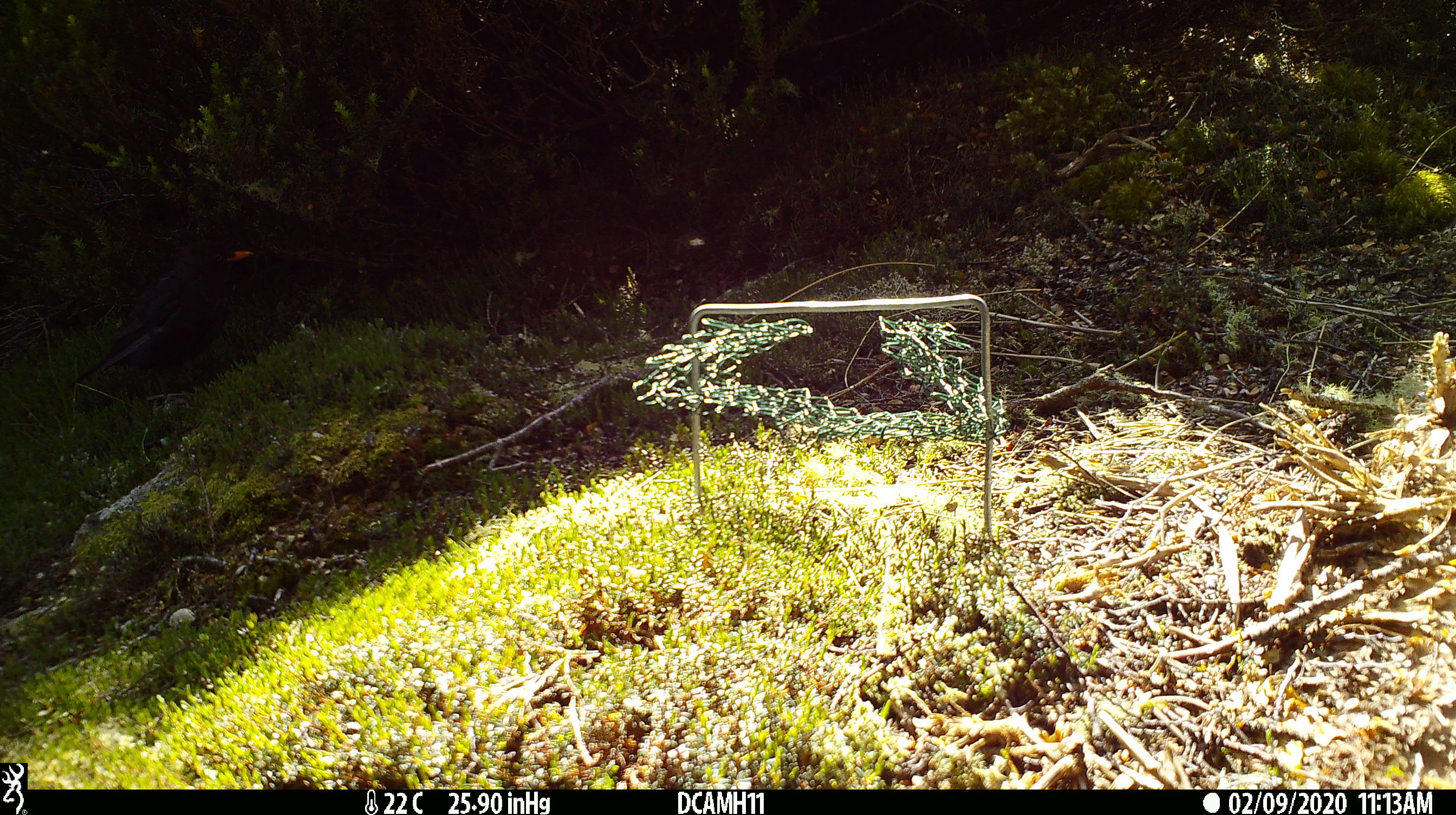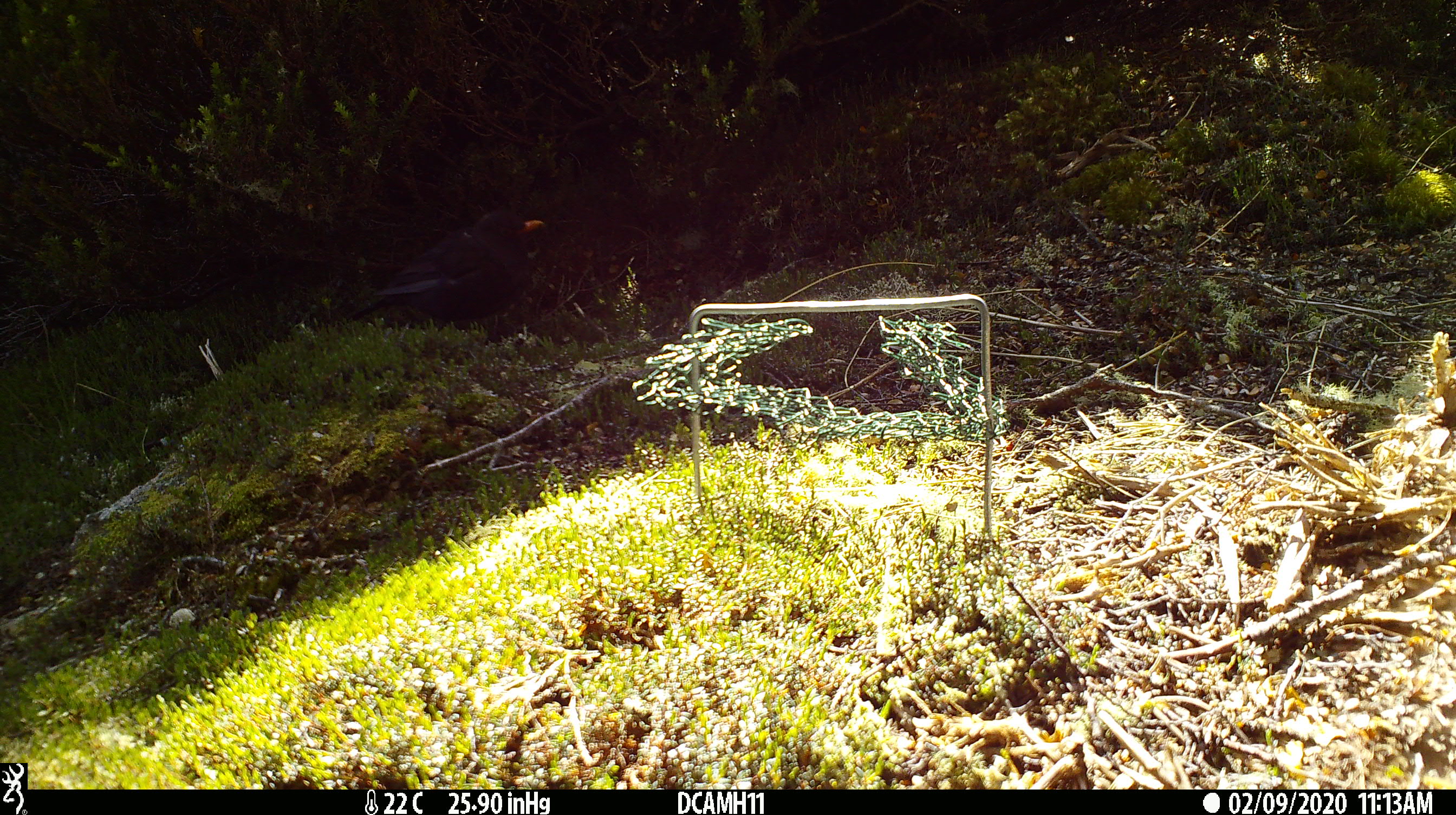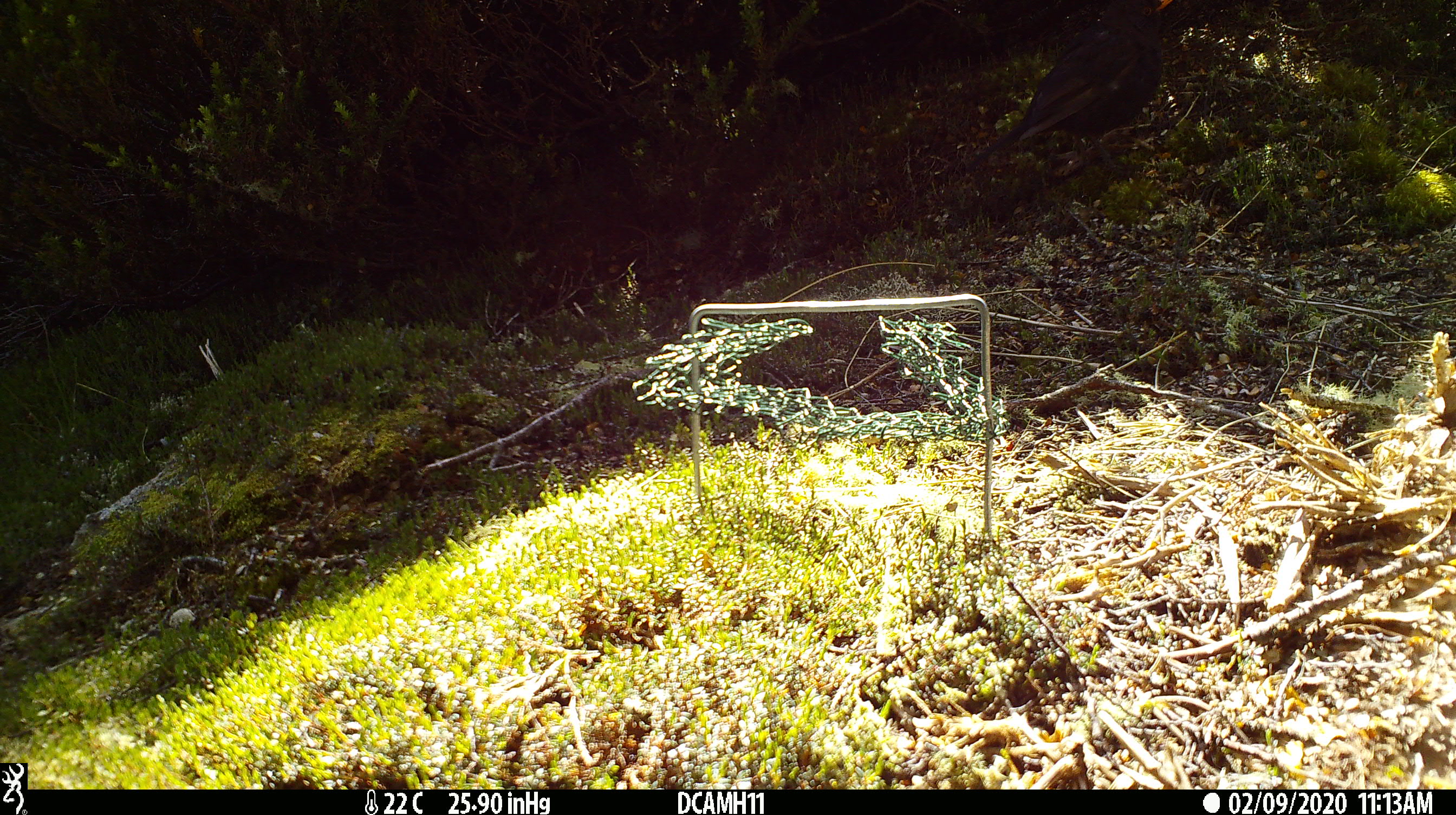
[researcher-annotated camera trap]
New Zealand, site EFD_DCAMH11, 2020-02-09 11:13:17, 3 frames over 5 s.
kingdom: Animalia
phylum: Chordata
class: Aves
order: Passeriformes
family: Turdidae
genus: Turdus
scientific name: Turdus merula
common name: eurasian blackbird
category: blackbird